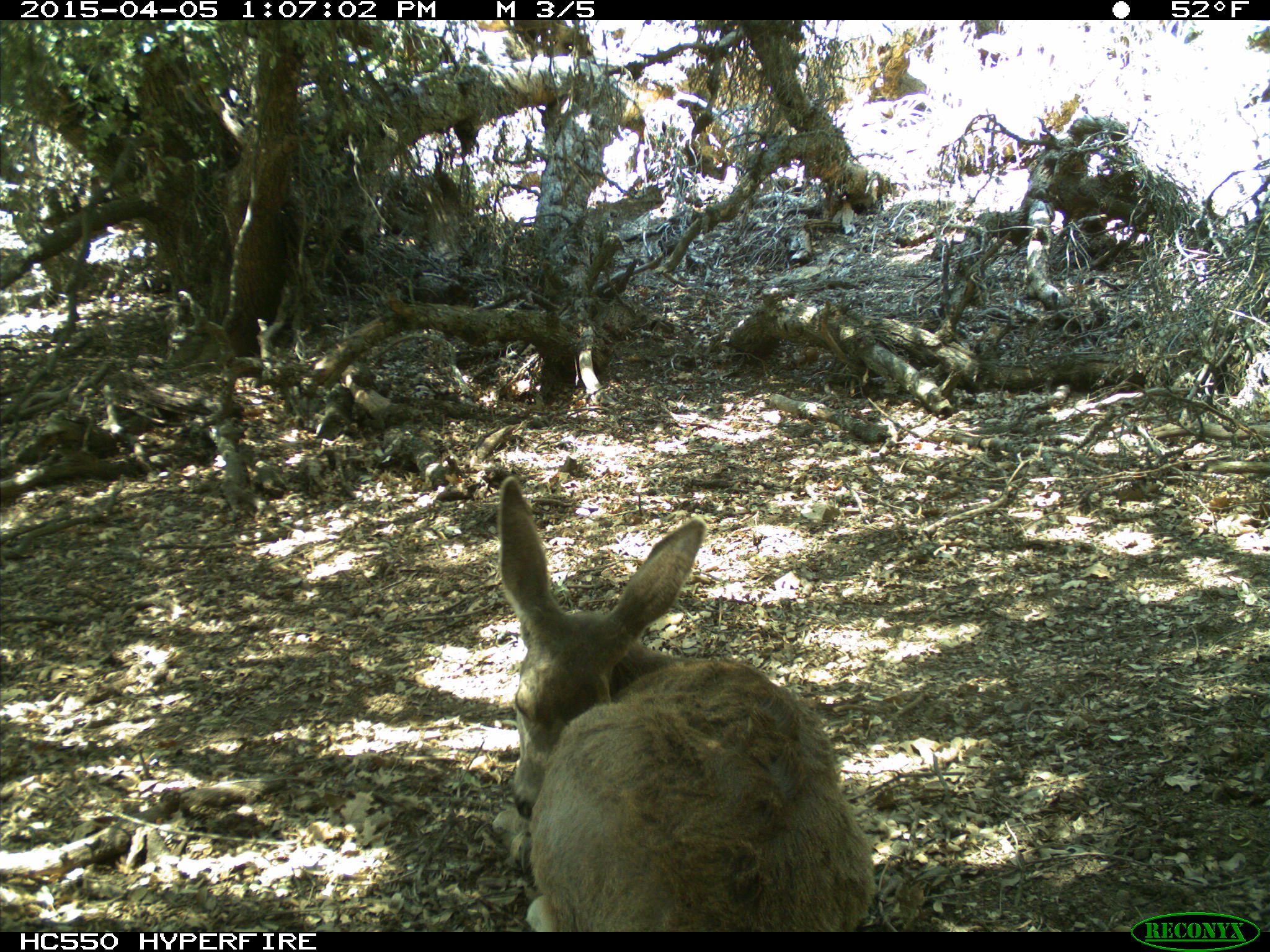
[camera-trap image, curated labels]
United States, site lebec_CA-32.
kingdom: Animalia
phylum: Chordata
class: Mammalia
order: Artiodactyla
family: Cervidae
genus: Odocoileus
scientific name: Odocoileus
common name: deer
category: unidentified deer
Unidentified deer (deer) (Odocoileus).